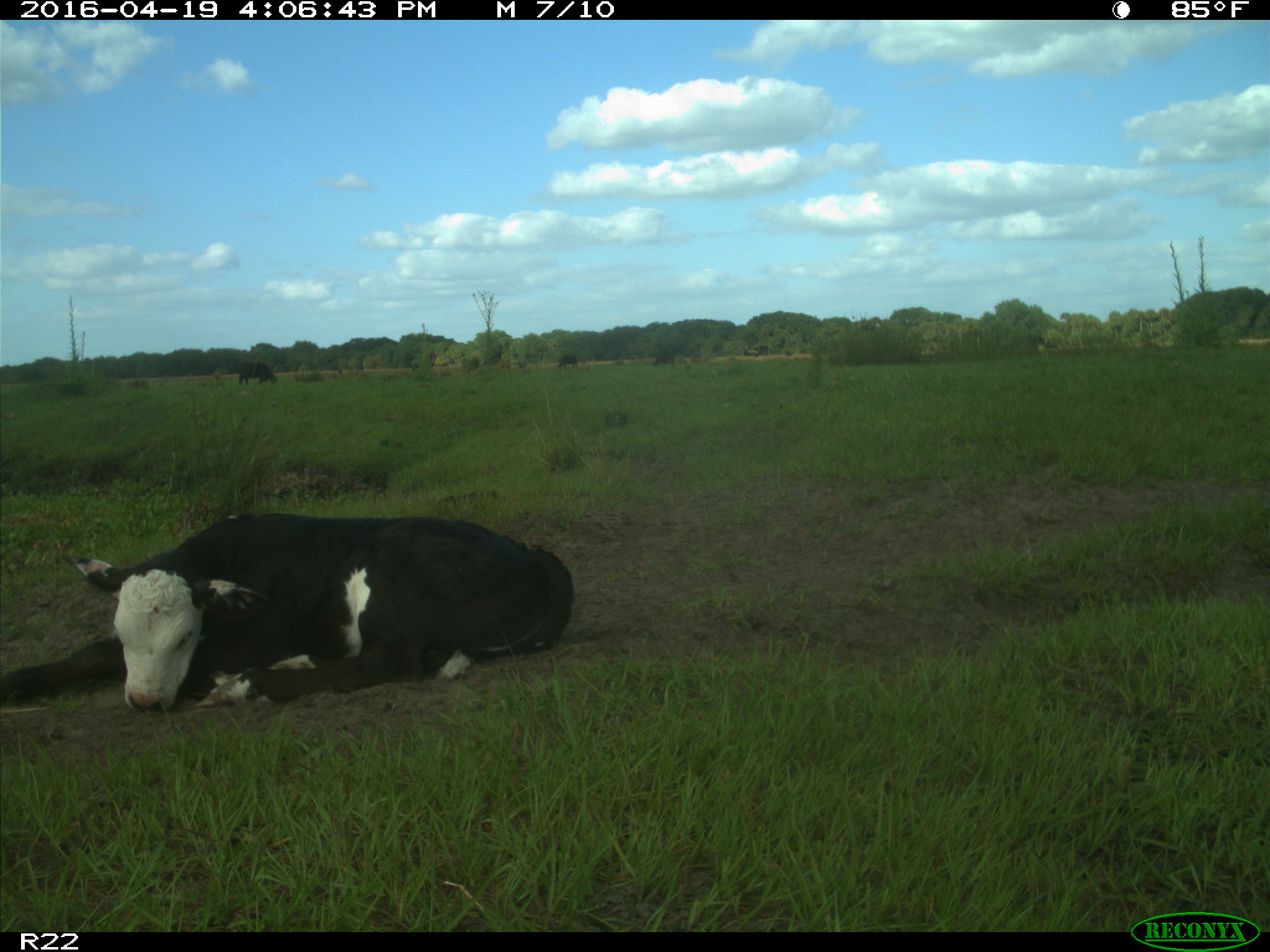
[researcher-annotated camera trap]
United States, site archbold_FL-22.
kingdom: Animalia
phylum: Chordata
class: Mammalia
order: Artiodactyla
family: Bovidae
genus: Bos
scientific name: Bos taurus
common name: domestic cow